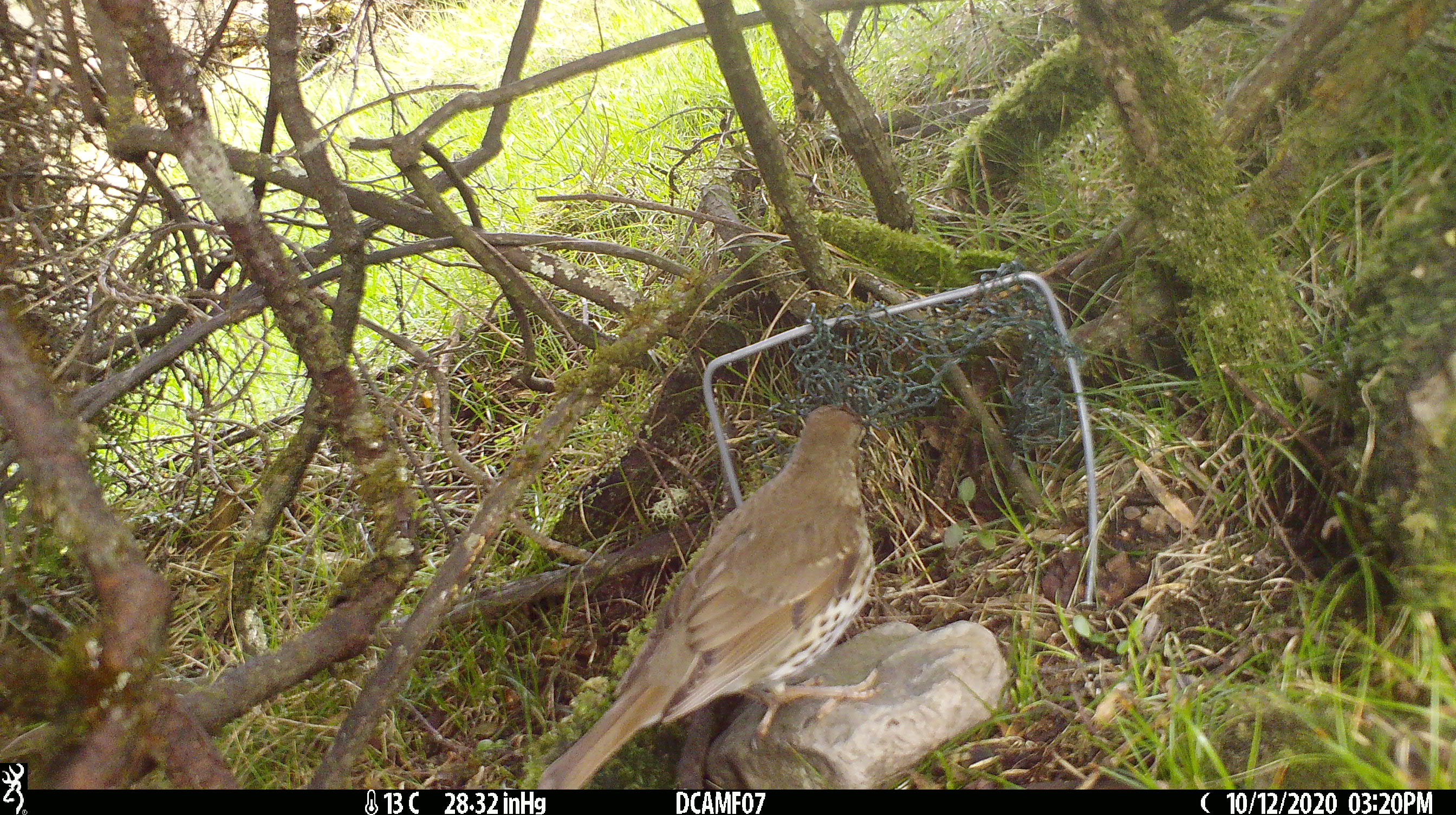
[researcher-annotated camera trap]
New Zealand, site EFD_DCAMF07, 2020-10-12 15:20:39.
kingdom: Animalia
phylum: Chordata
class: Aves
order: Passeriformes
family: Turdidae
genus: Turdus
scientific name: Turdus philomelos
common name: song thrush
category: thrush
Thrush (song thrush) (Turdus philomelos).